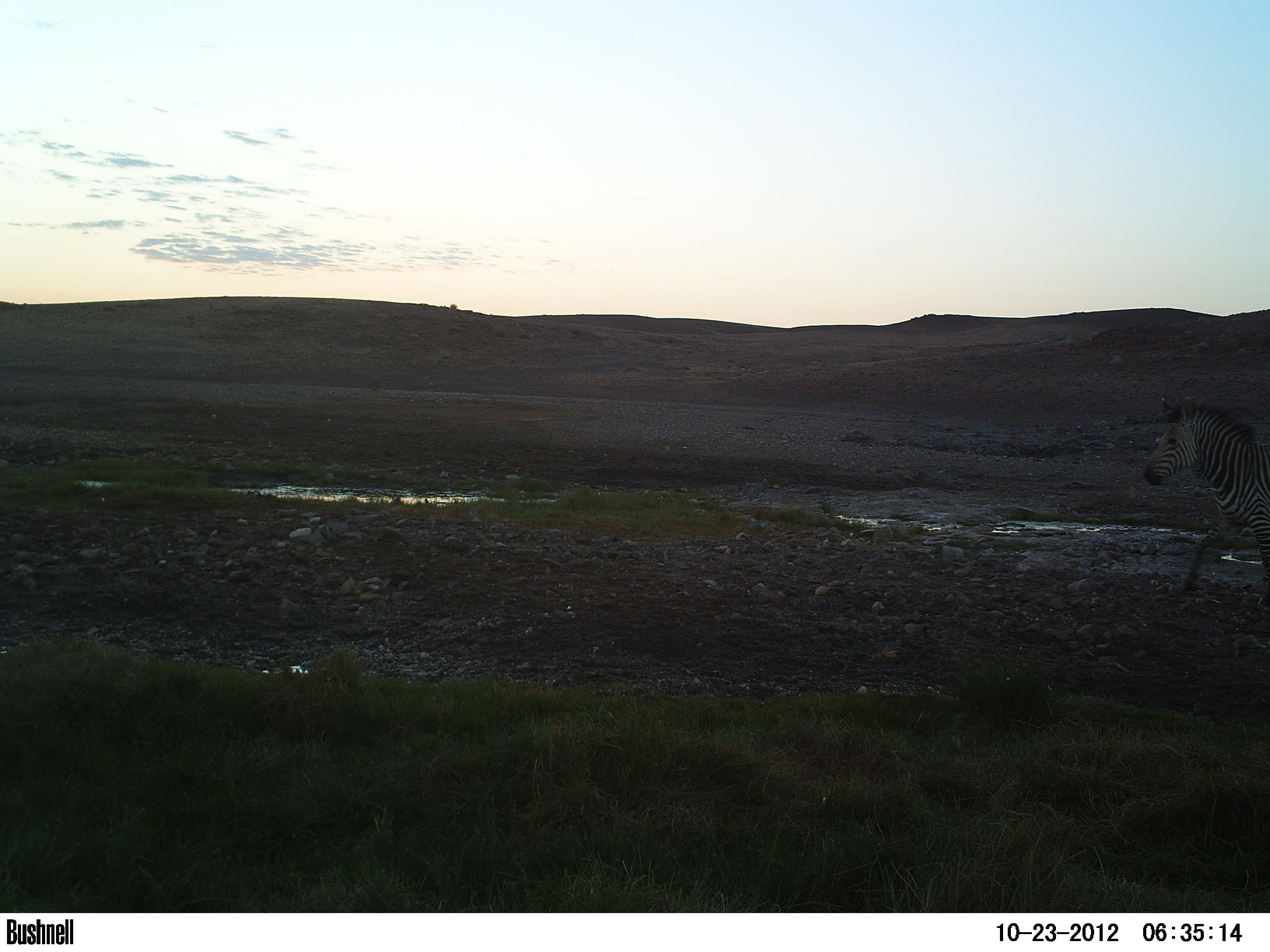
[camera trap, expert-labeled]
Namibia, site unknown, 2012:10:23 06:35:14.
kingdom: Animalia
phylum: Chordata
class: Mammalia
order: Perissodactyla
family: Equidae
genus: Equus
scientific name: Equus zebra hartmannae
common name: hartmann's mountain zebra